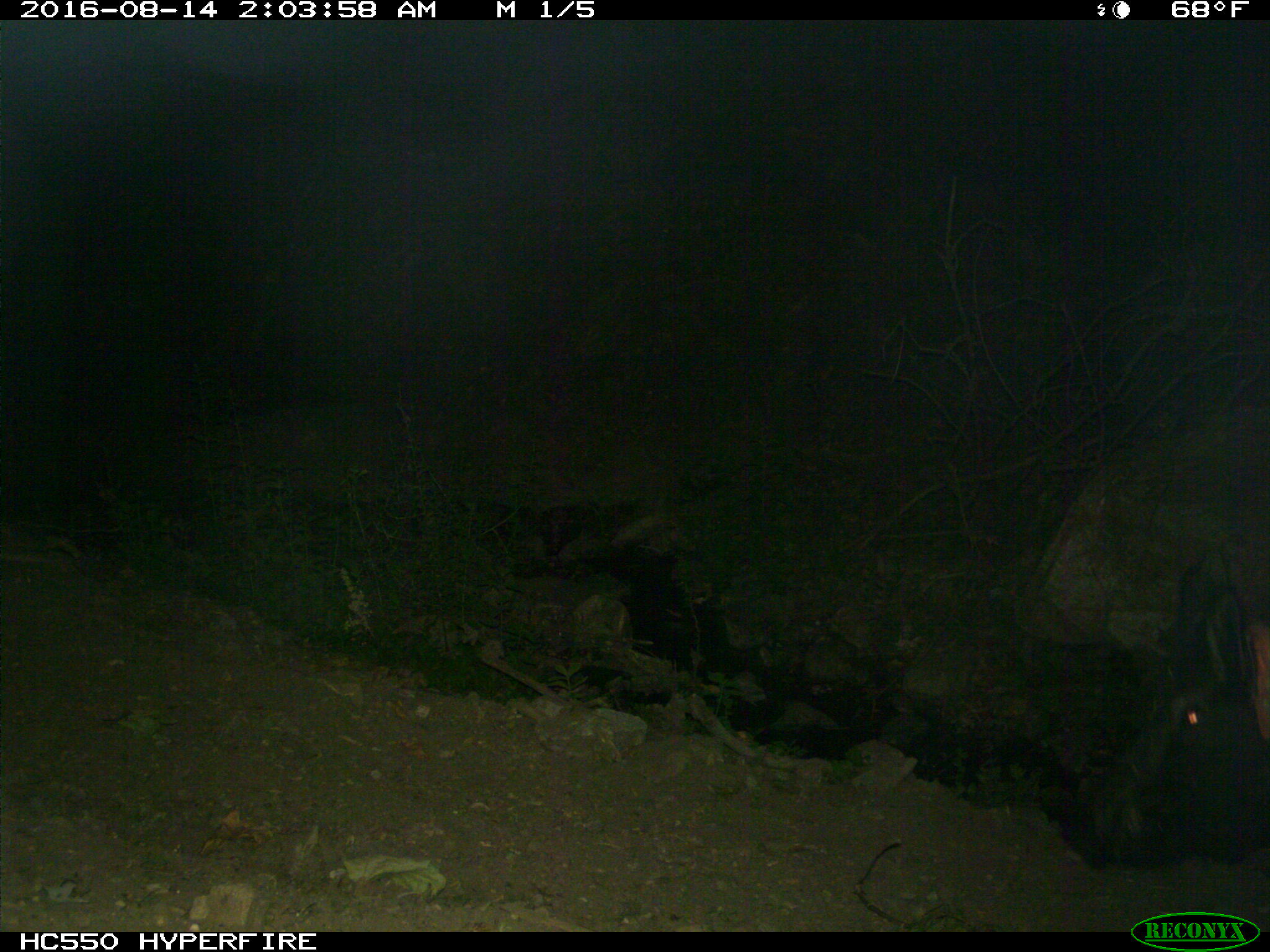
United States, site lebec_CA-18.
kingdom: Animalia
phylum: Chordata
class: Mammalia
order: Artiodactyla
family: Suidae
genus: Sus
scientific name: Sus scrofa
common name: wild boar